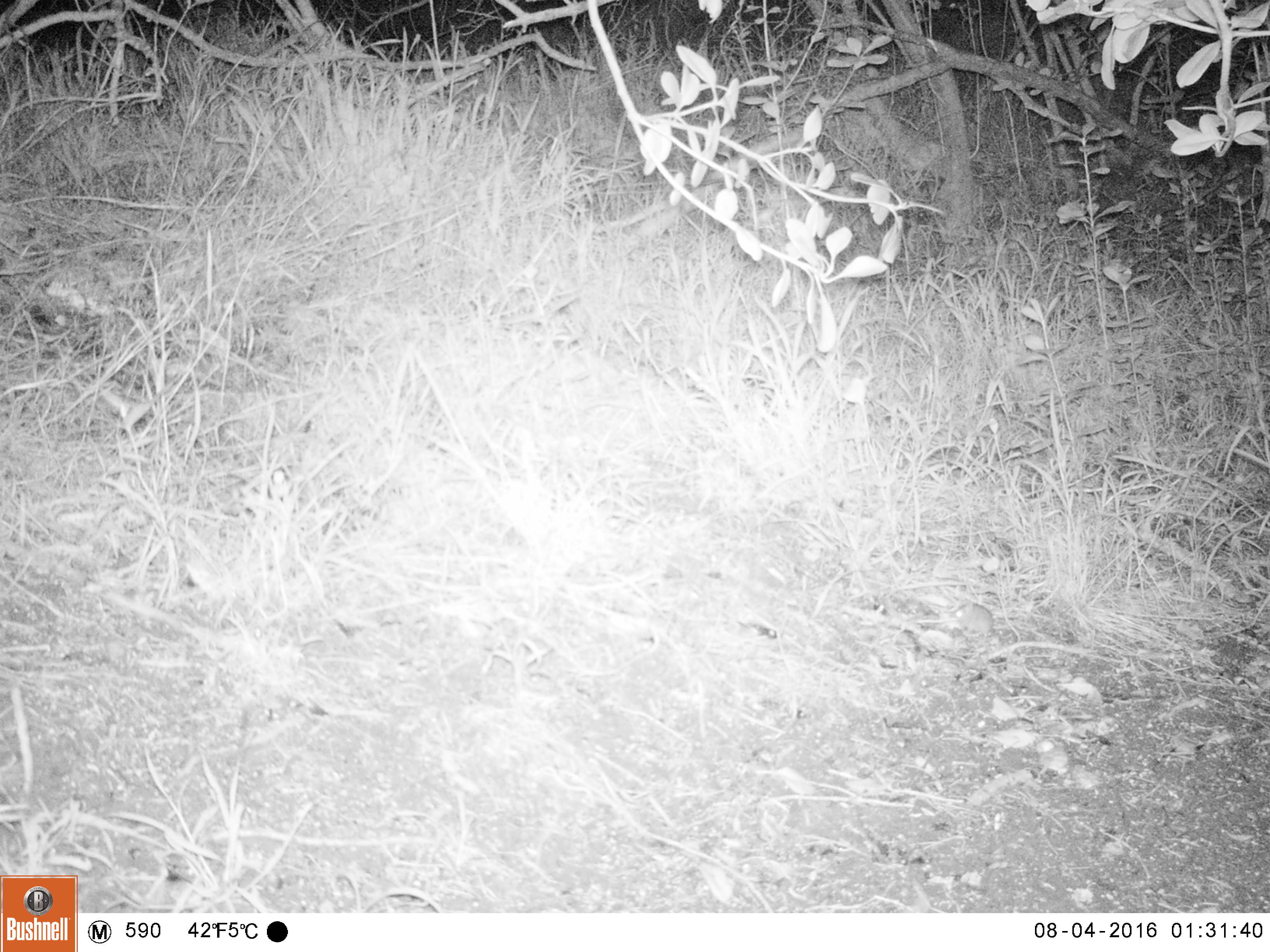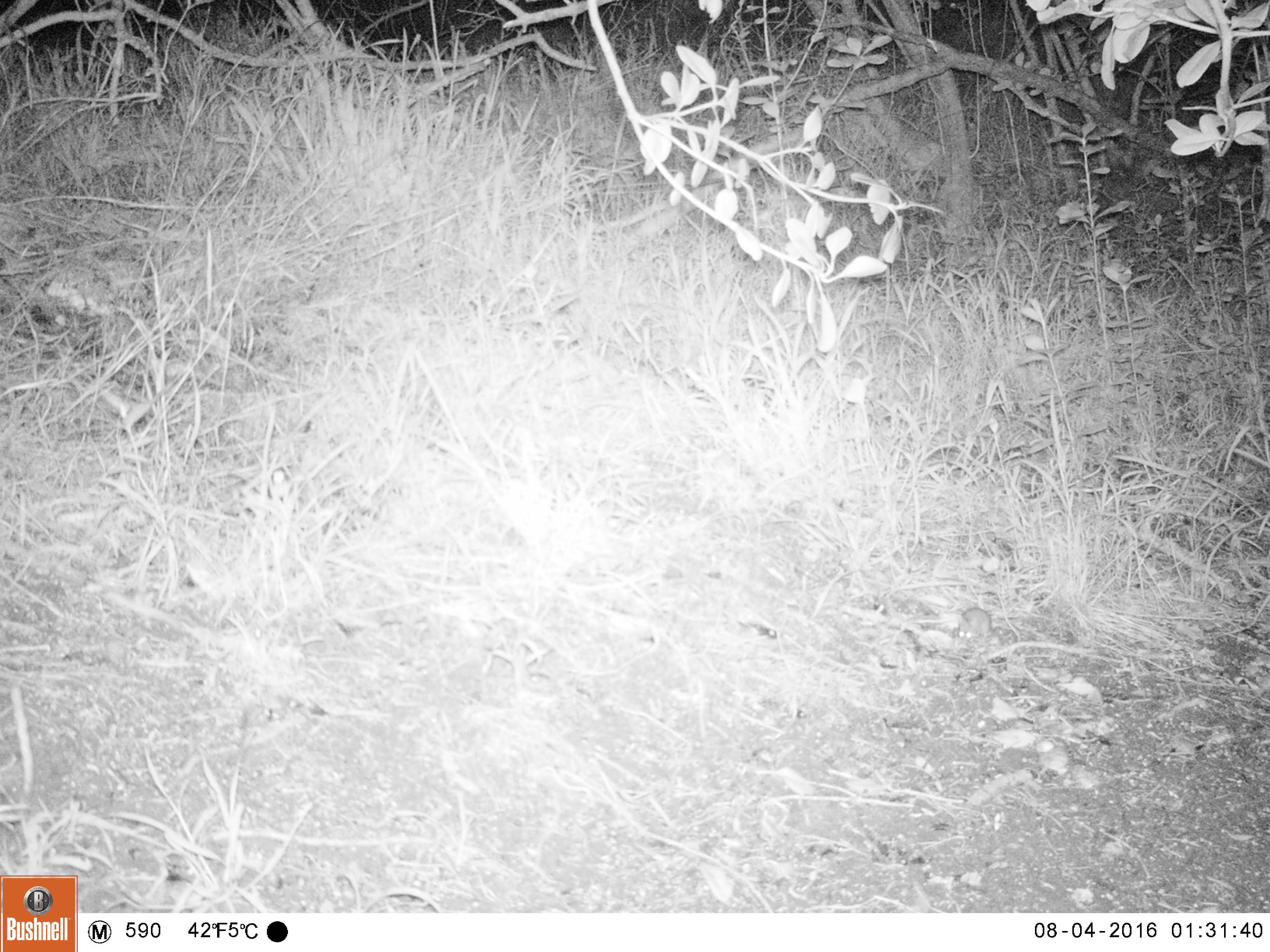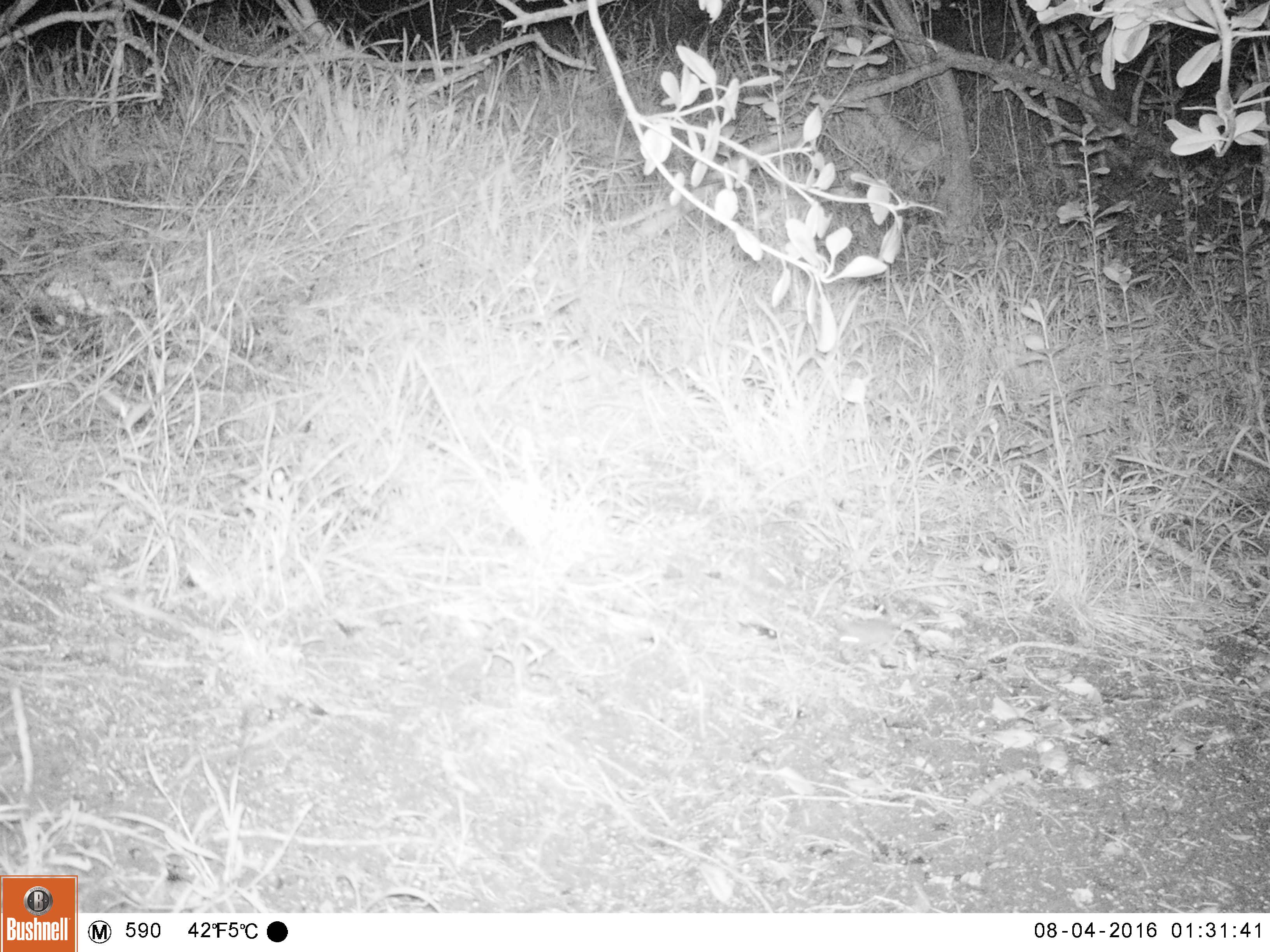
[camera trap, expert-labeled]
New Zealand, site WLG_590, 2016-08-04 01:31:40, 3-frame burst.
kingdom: Animalia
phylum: Chordata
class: Mammalia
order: Rodentia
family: Muridae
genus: Mus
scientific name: Mus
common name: mouse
Mouse (Mus).